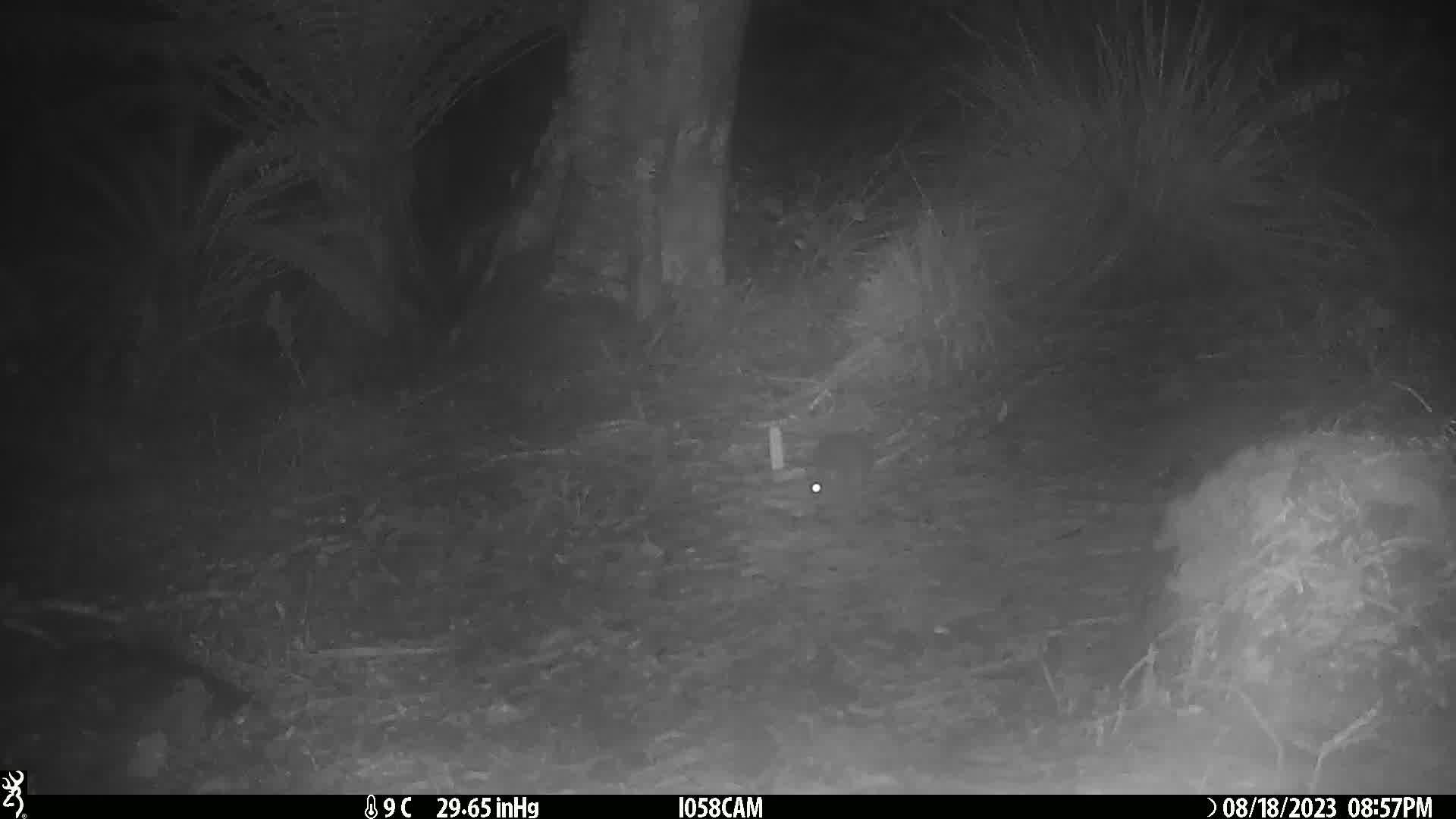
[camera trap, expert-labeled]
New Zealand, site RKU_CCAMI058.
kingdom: Animalia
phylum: Chordata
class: Mammalia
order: Rodentia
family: Muridae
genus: Rattus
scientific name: Rattus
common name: rat